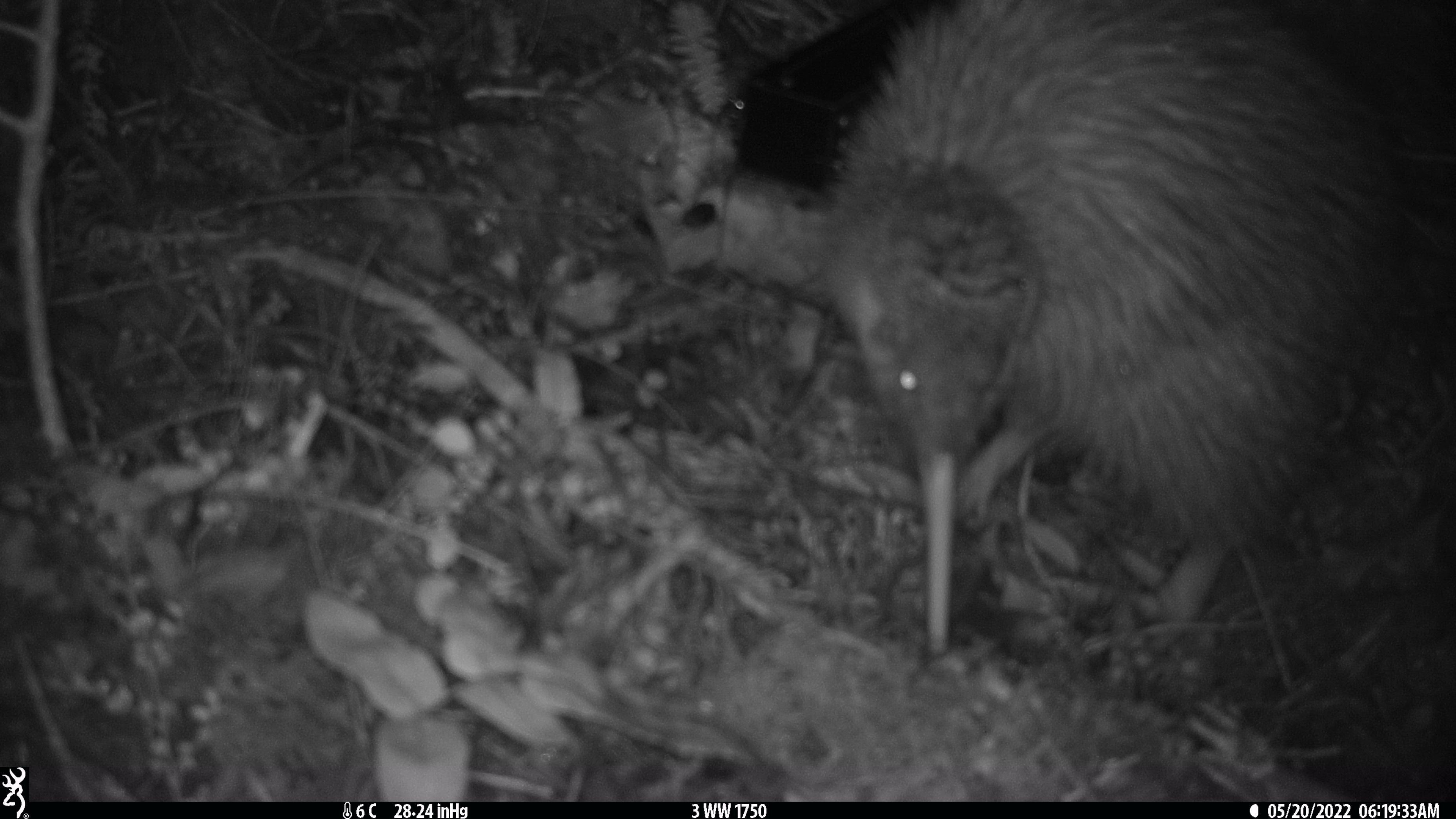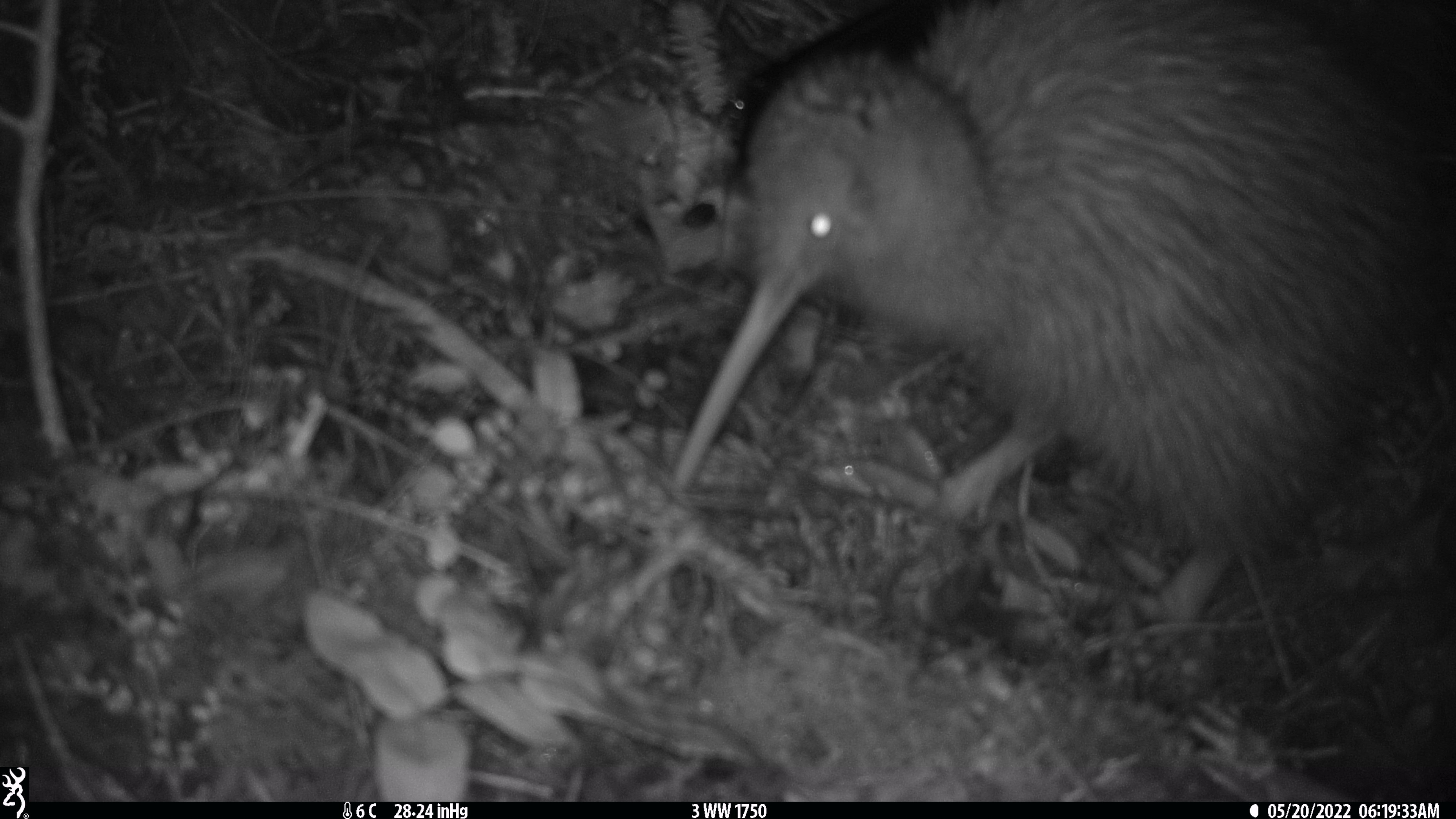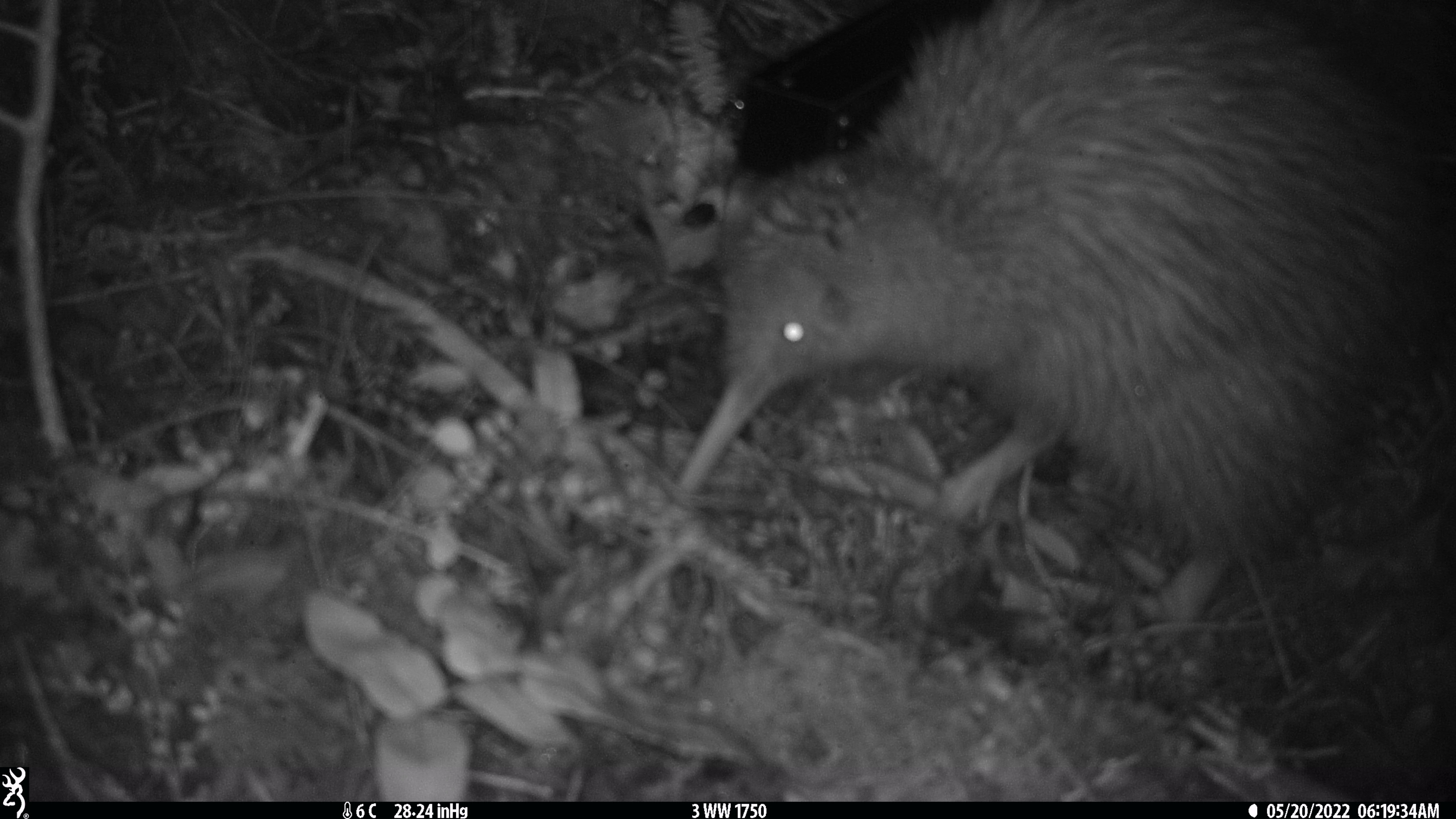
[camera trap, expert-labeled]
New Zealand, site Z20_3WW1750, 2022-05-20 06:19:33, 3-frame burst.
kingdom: Animalia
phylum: Chordata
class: Aves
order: Apterygiformes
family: Apterygidae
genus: Apteryx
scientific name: Apteryx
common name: kiwi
Kiwi (Apteryx).